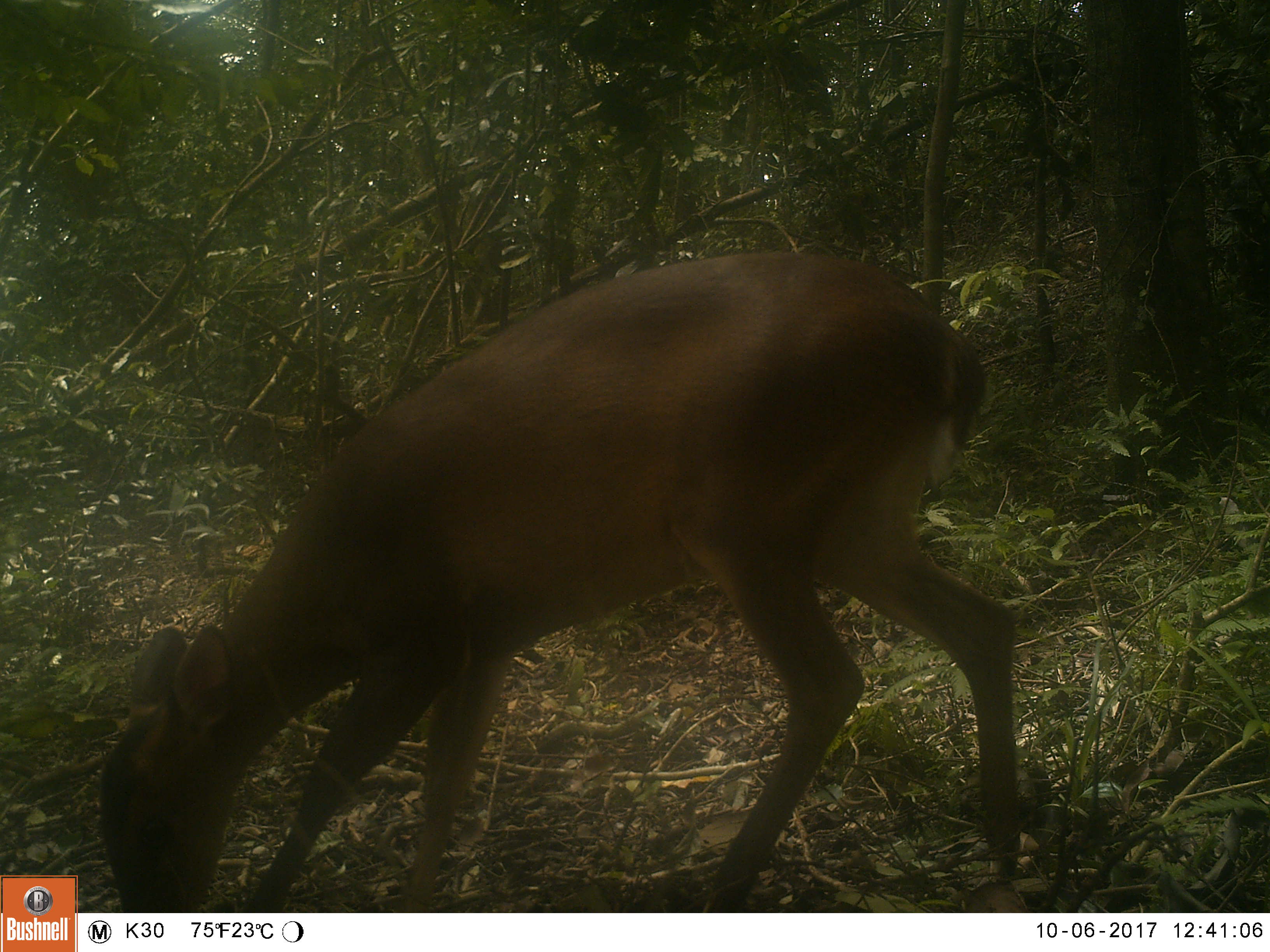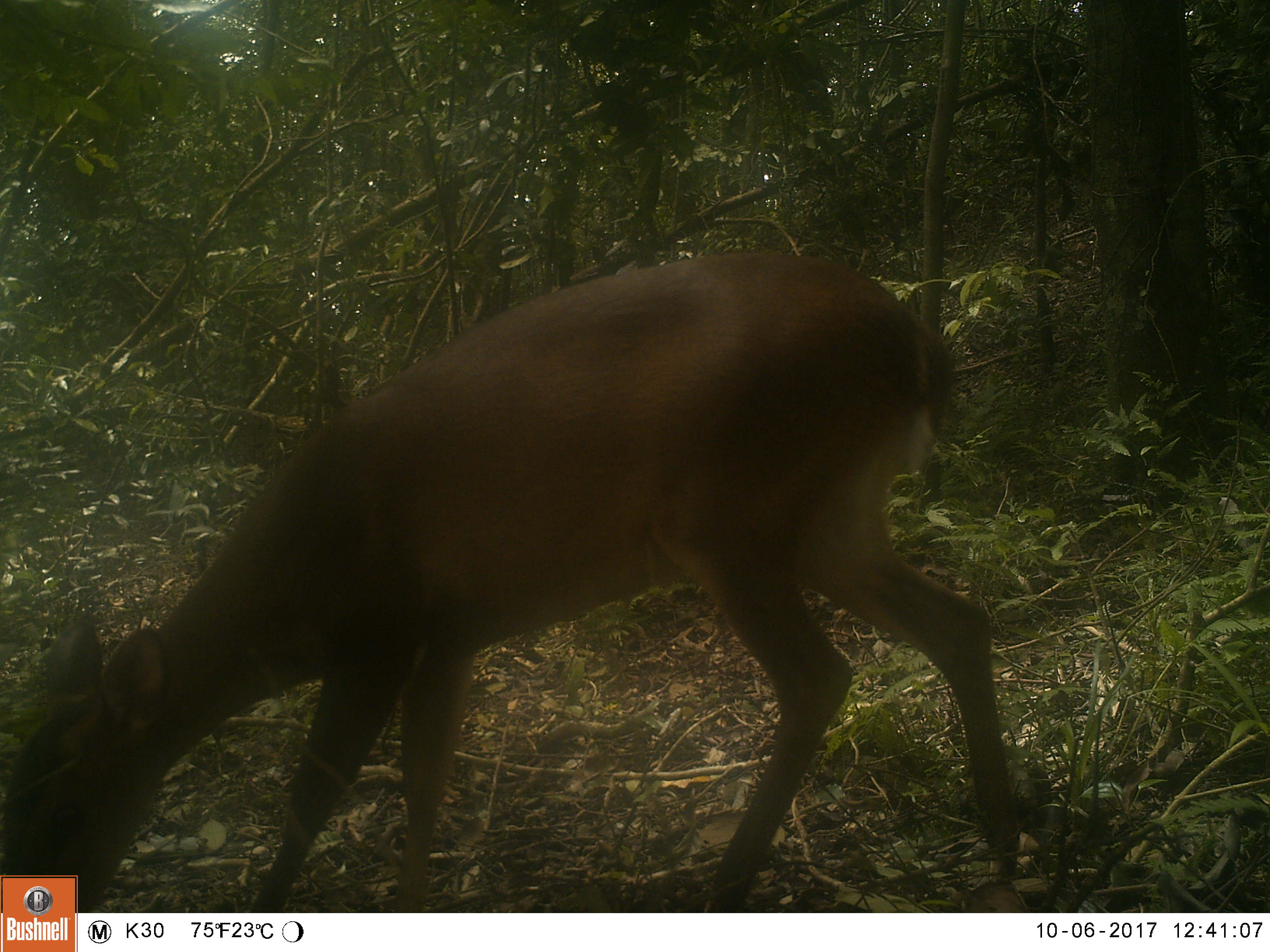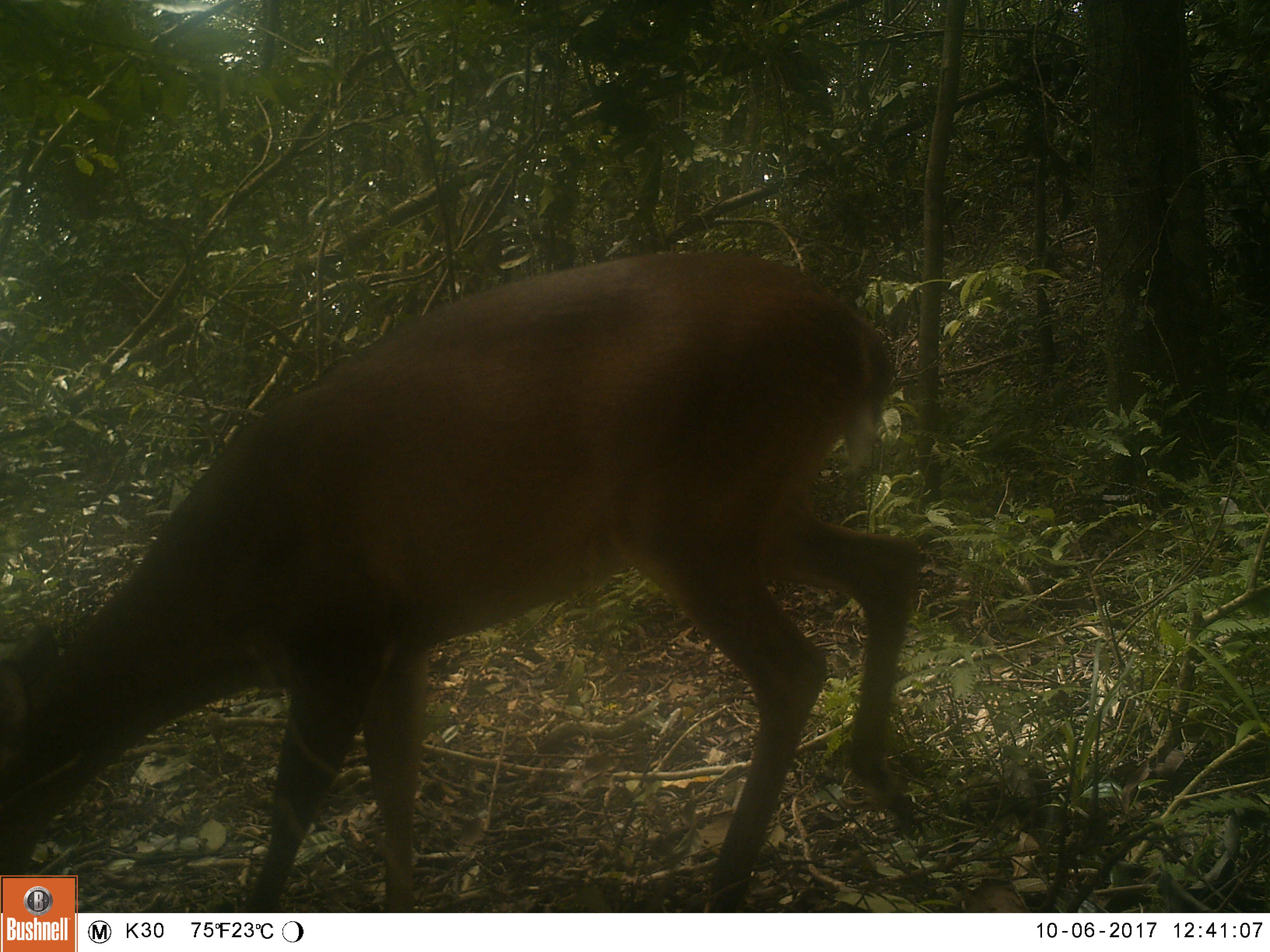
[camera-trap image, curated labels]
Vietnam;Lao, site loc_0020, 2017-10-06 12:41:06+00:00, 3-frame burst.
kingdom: Animalia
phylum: Chordata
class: Mammalia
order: Artiodactyla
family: Cervidae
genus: Muntiacus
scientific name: Muntiacus vuquangensis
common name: large-antlered muntjac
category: large antlered muntjac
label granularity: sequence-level